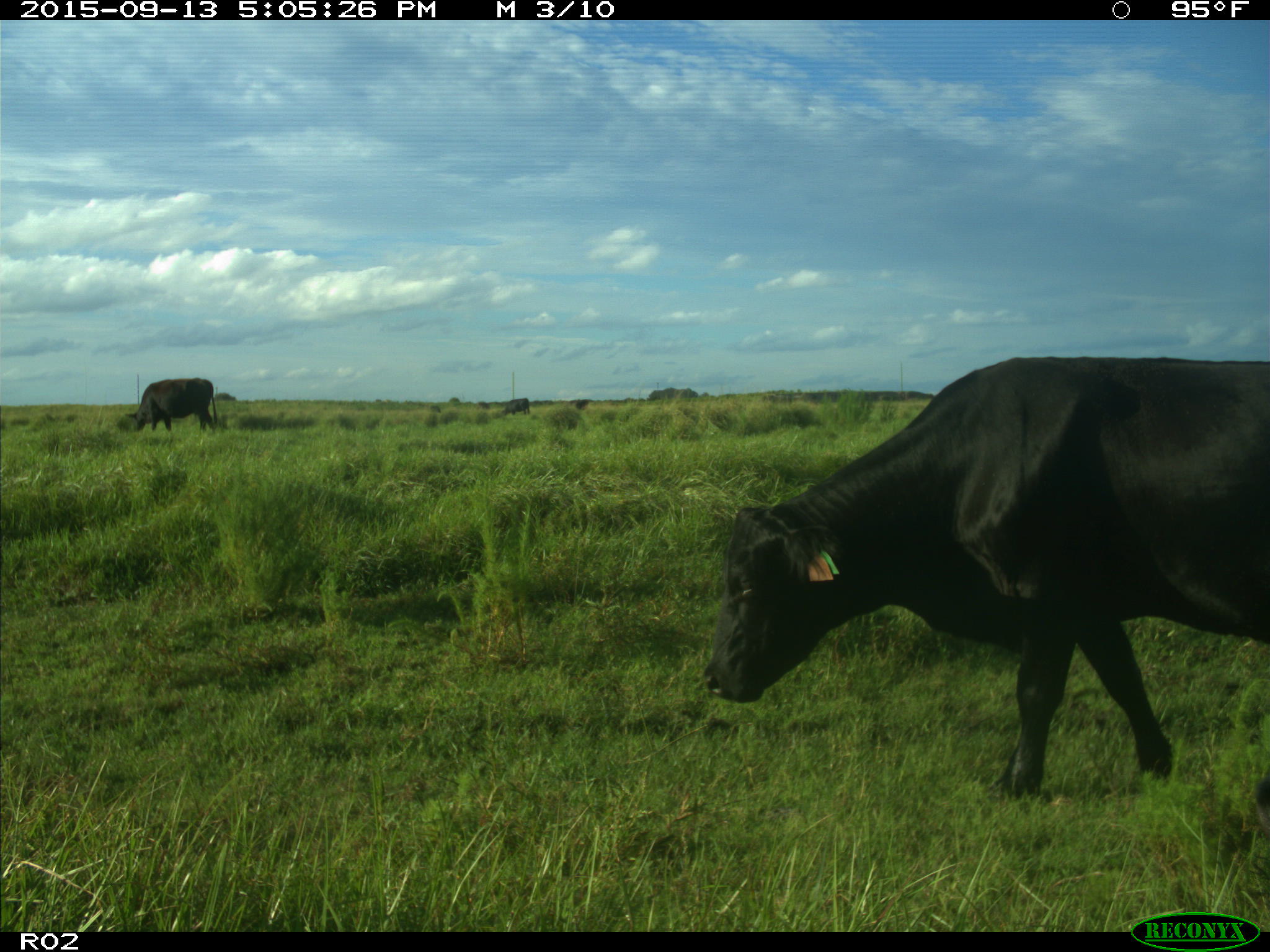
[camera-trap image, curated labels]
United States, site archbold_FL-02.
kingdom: Animalia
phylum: Chordata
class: Mammalia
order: Artiodactyla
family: Bovidae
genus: Bos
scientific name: Bos taurus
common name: domestic cow